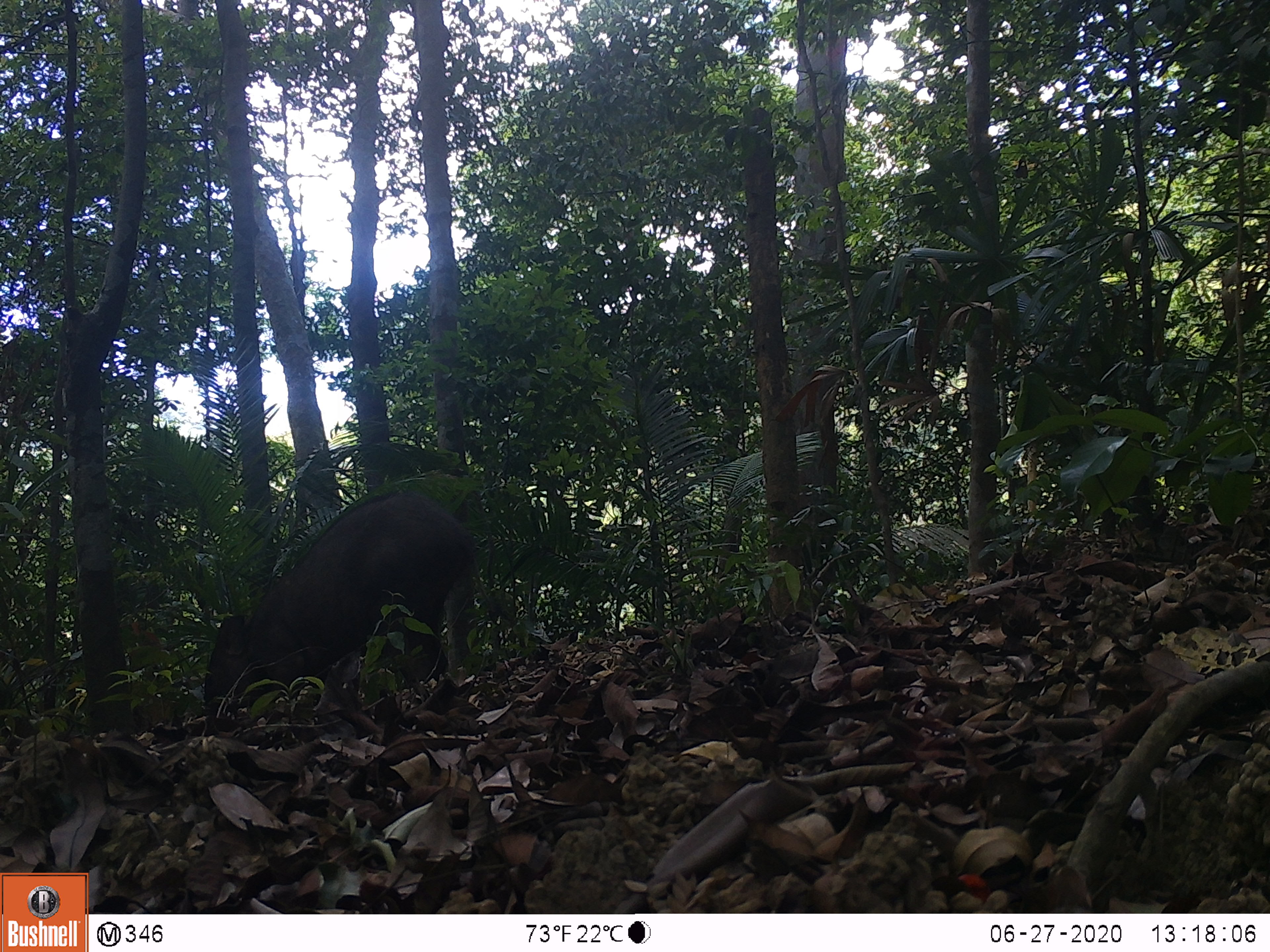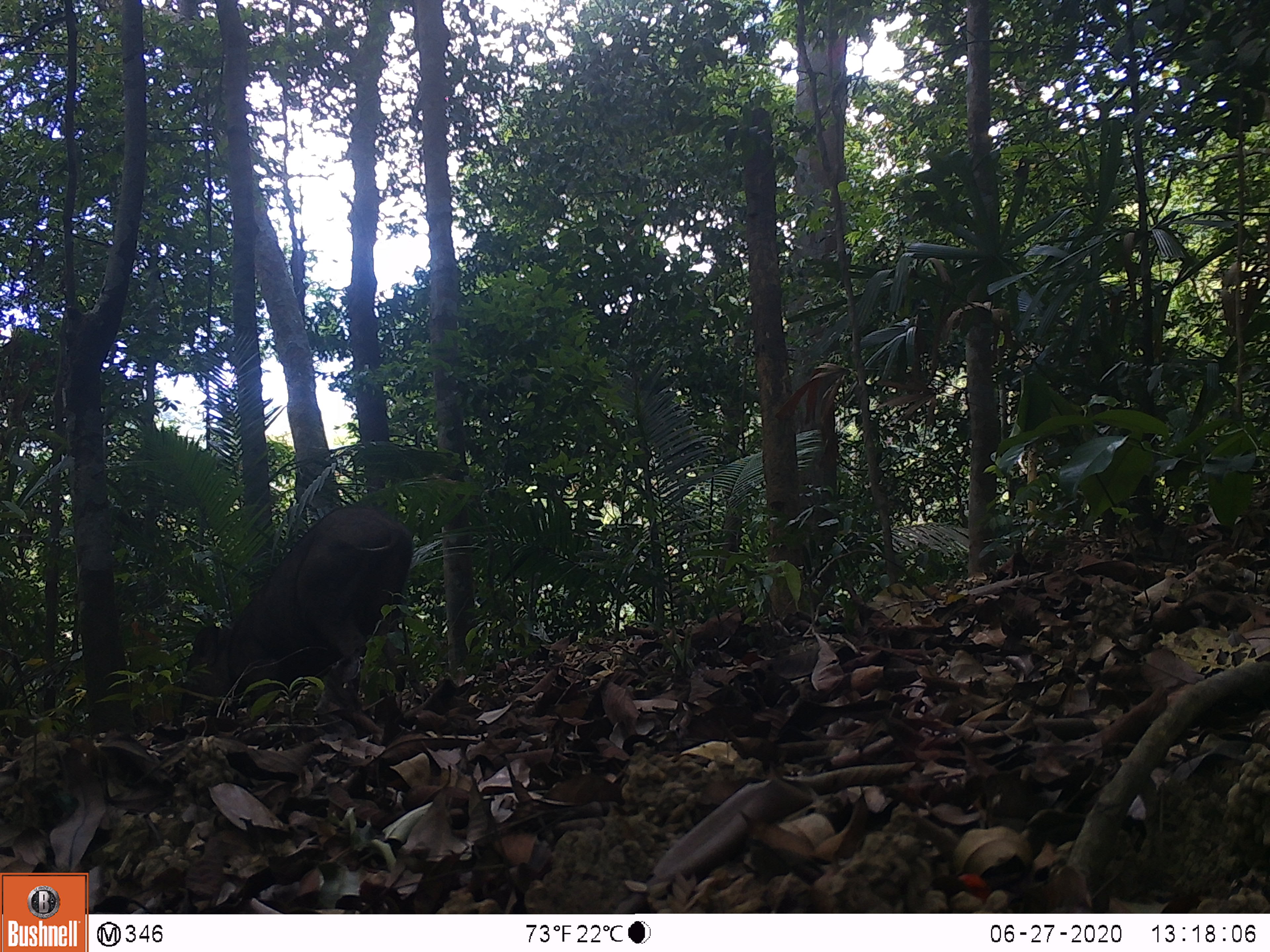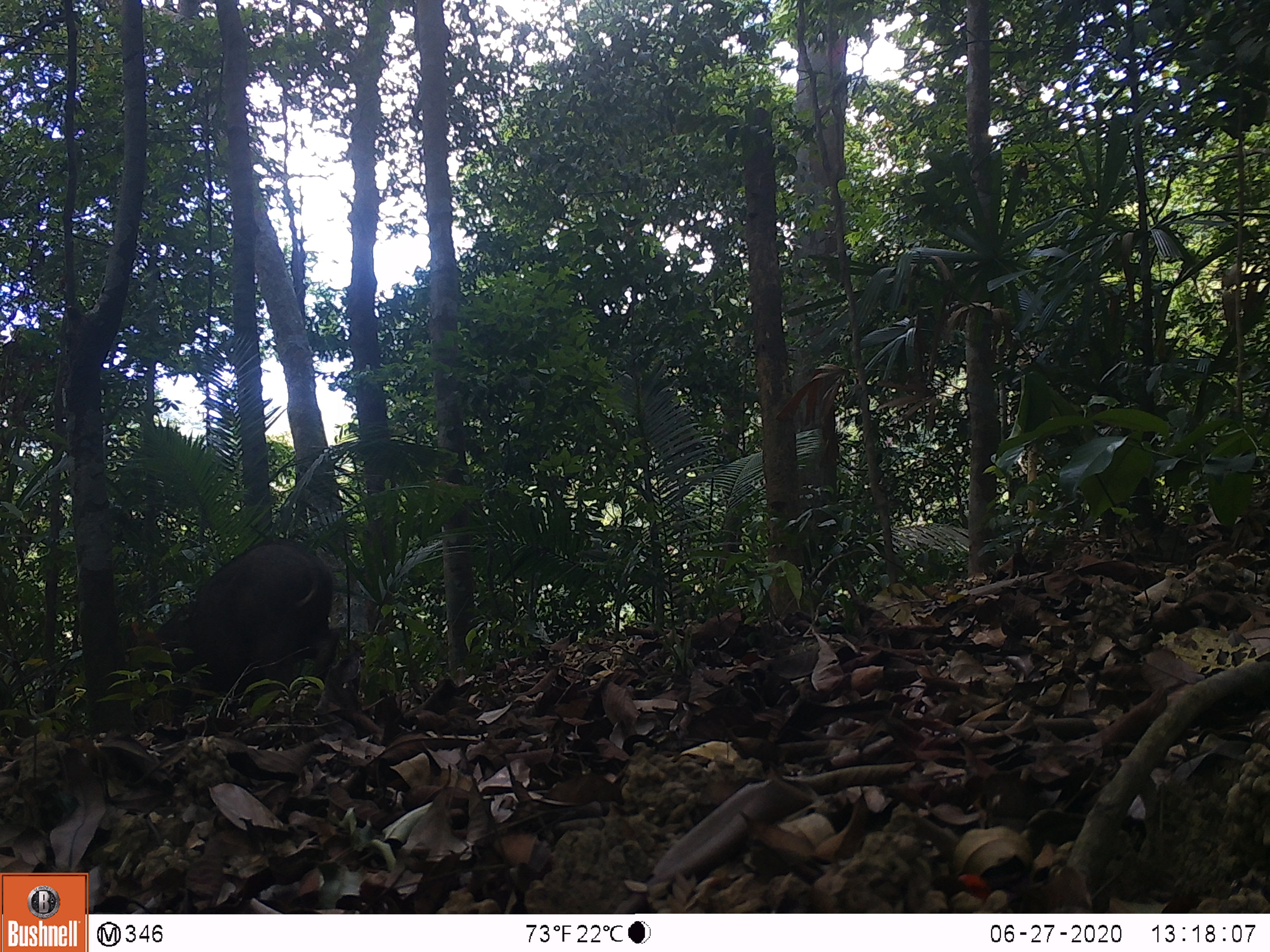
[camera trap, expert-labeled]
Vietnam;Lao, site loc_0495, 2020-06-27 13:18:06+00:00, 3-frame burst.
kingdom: Animalia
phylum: Chordata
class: Mammalia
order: Artiodactyla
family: Suidae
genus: Sus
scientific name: Sus scrofa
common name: eurasian wild pig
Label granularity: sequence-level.